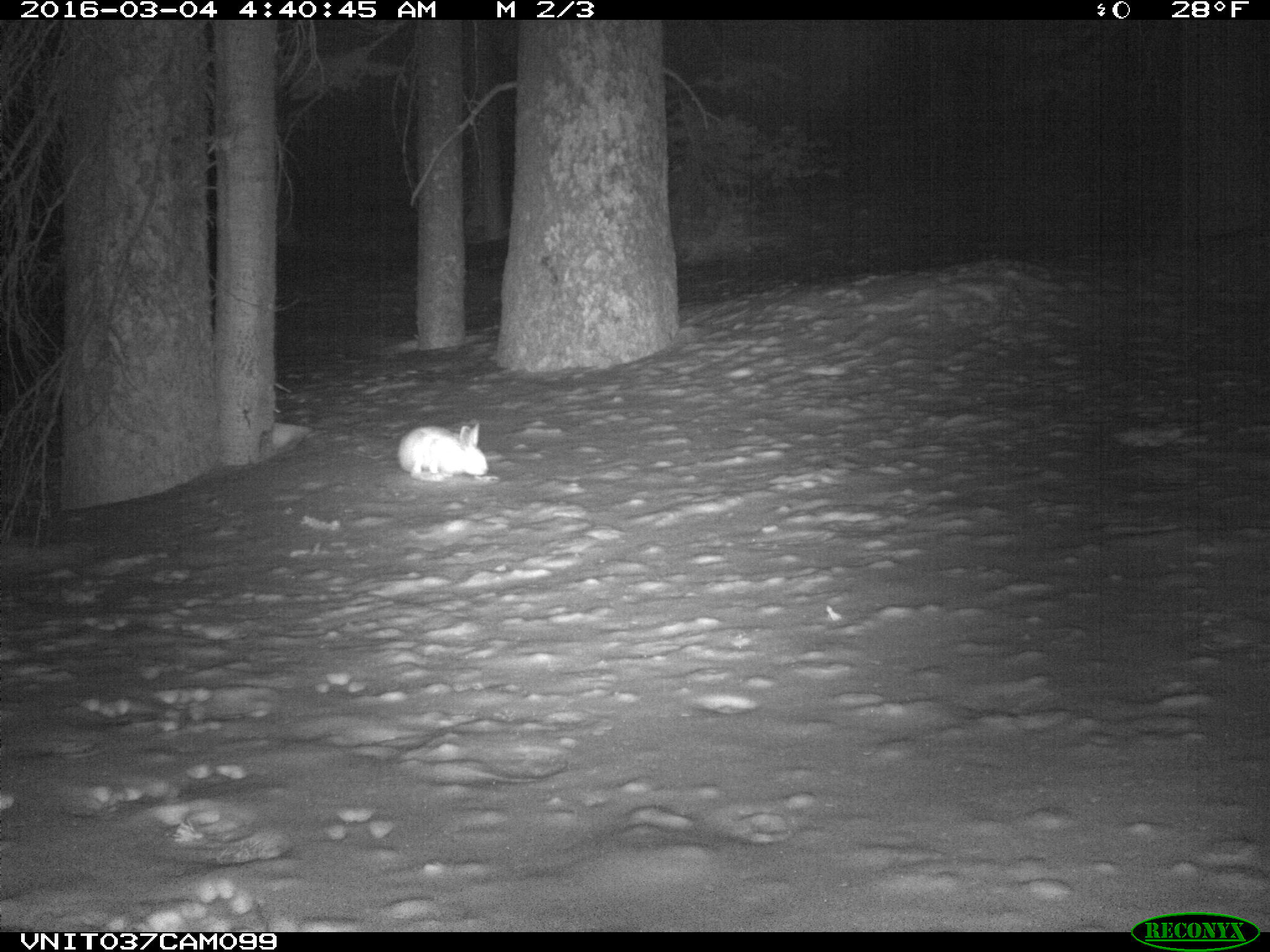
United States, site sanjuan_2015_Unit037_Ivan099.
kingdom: Animalia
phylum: Chordata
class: Mammalia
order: Lagomorpha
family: Leporidae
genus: Lepus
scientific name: Lepus americanus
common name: snowshoe hare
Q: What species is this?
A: Lepus americanus (snowshoe hare).